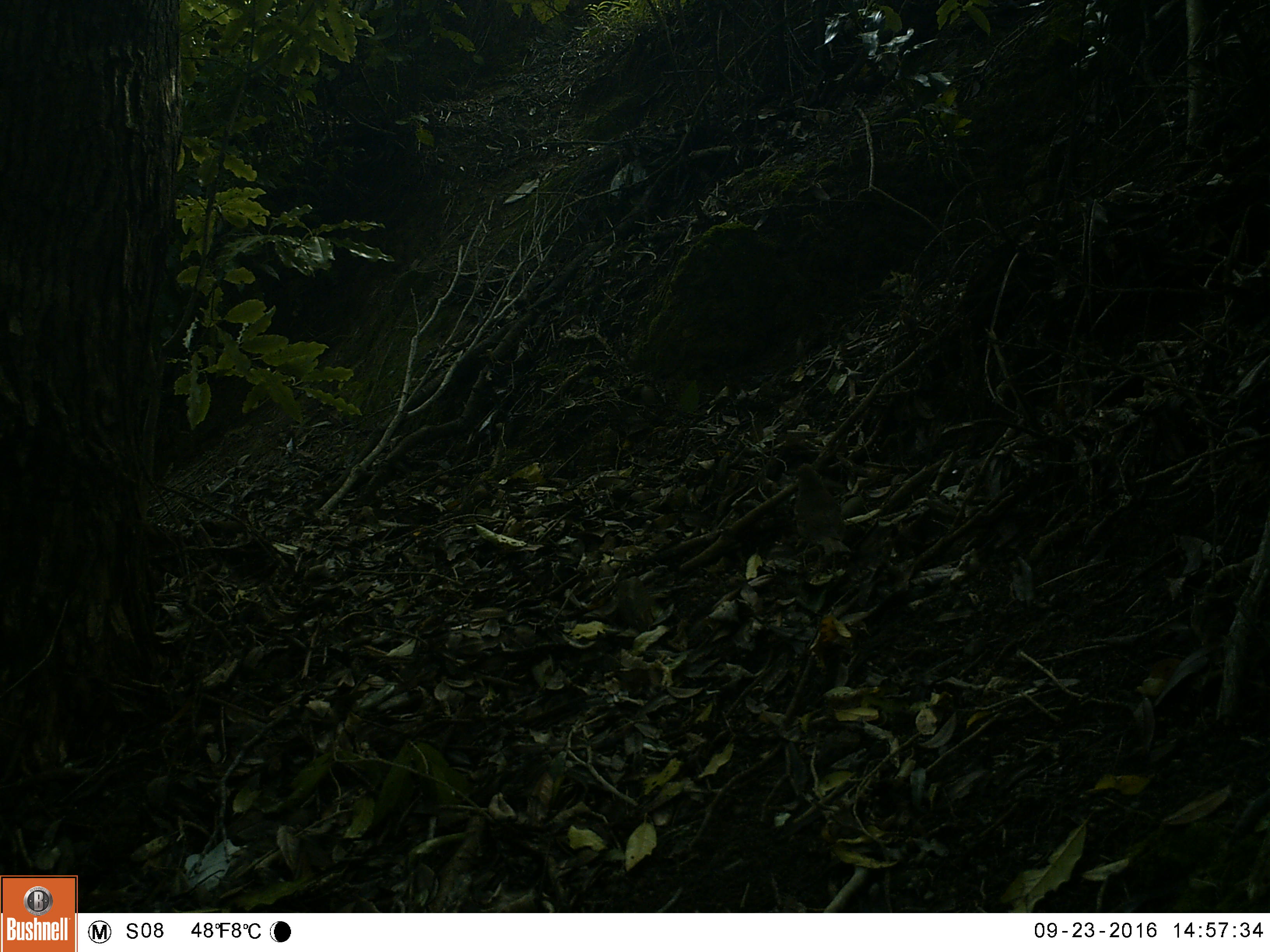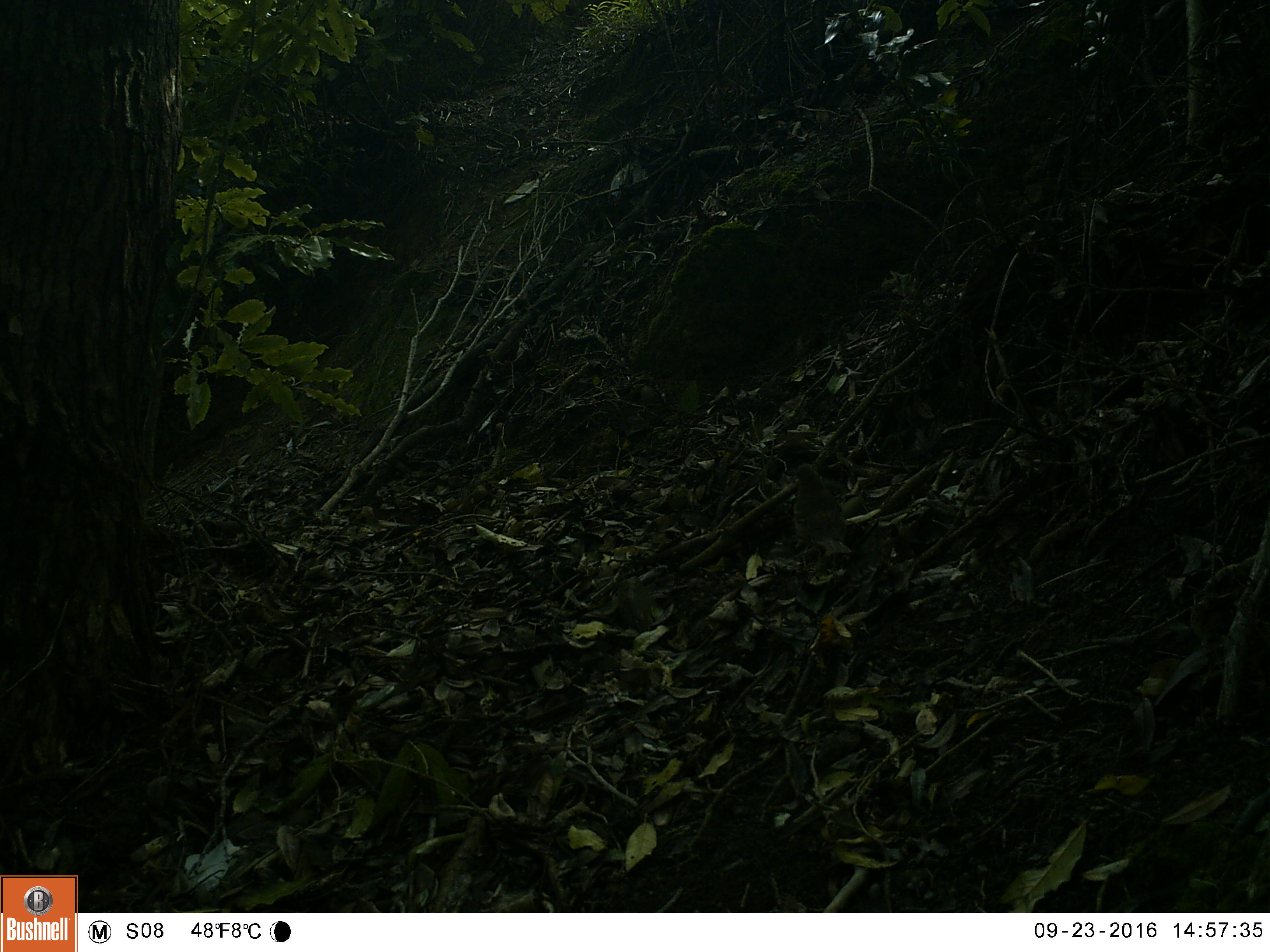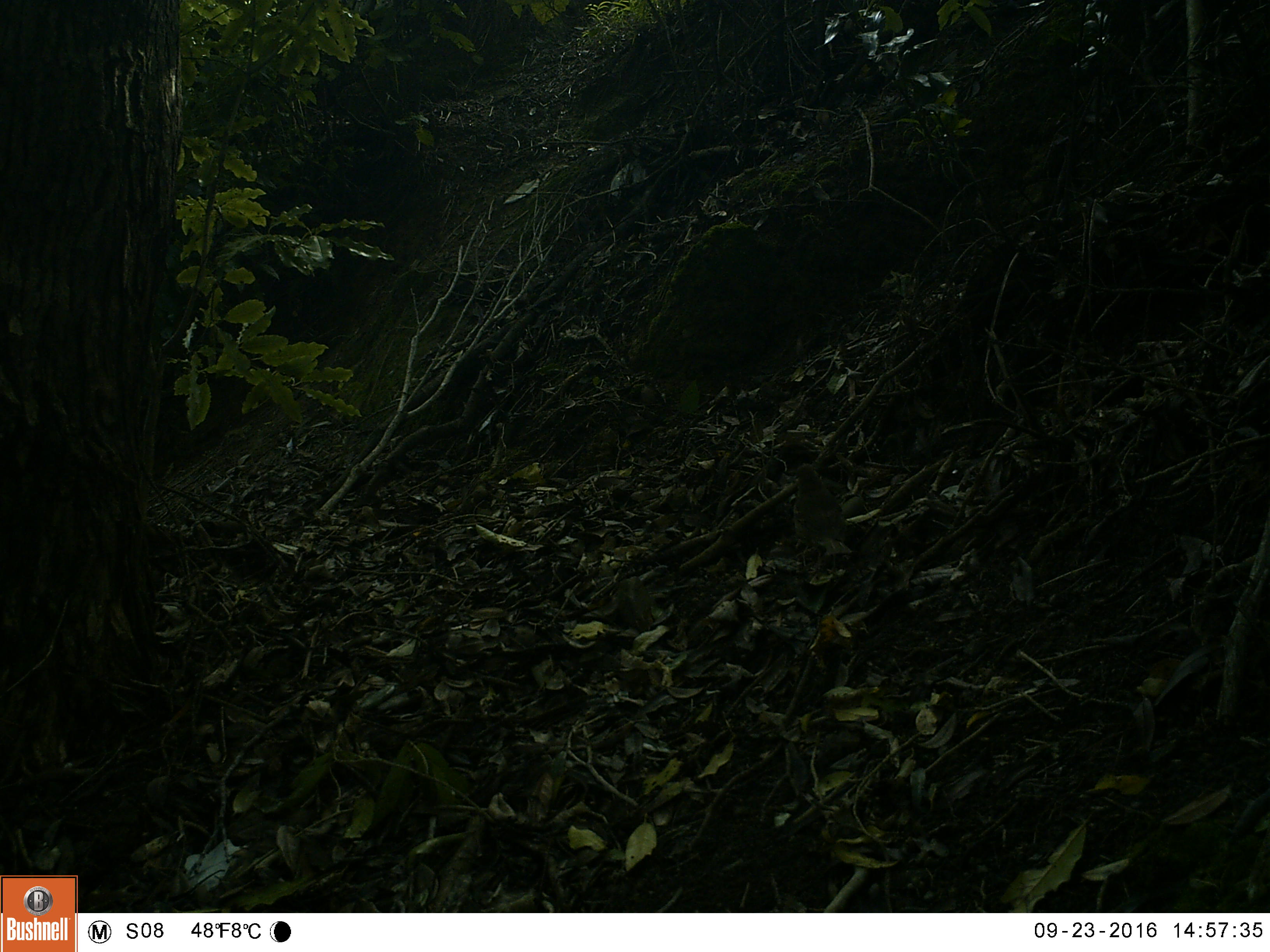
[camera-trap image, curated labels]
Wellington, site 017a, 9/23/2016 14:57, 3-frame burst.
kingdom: Animalia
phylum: Chordata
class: Aves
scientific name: Aves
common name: bird